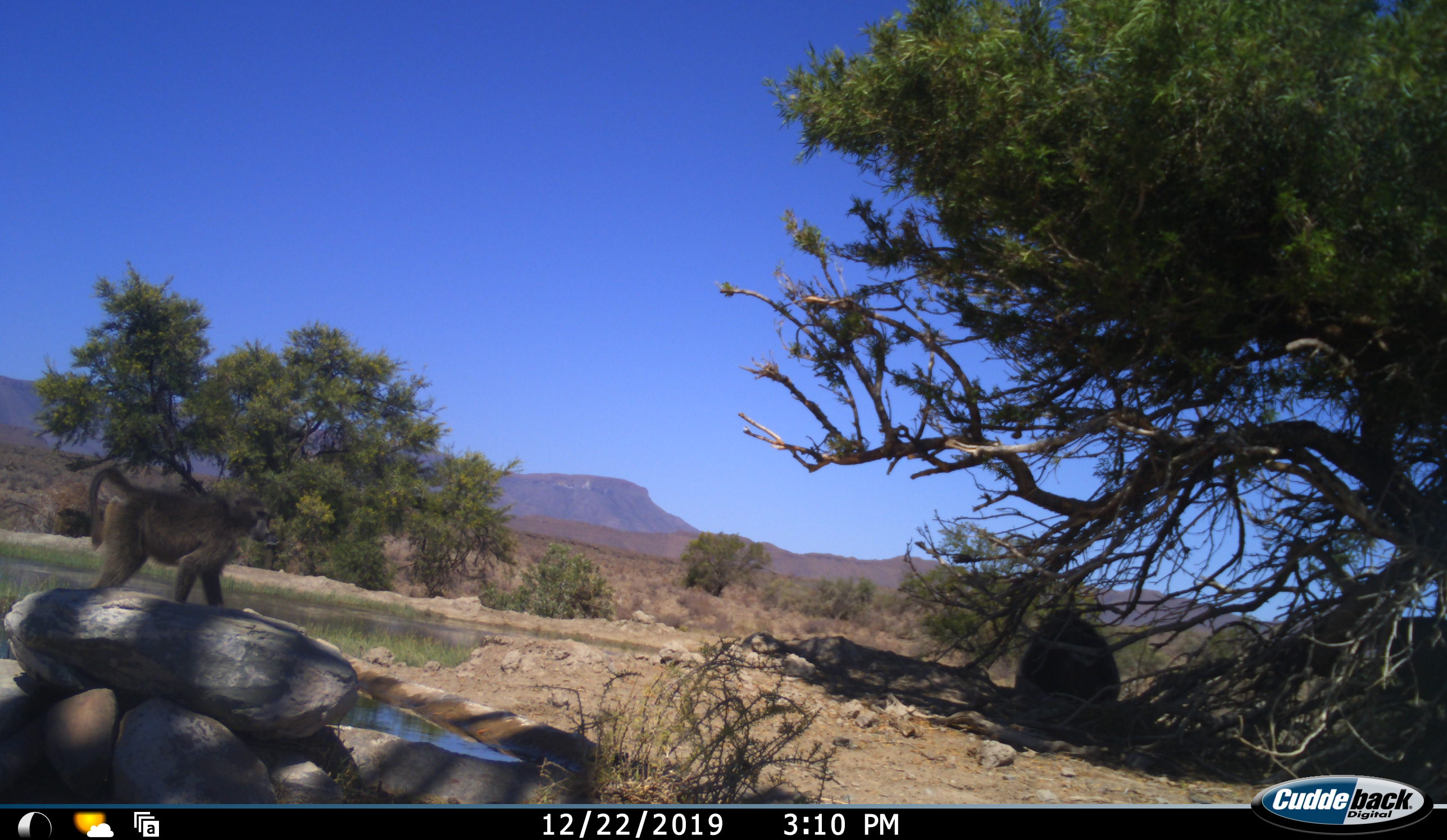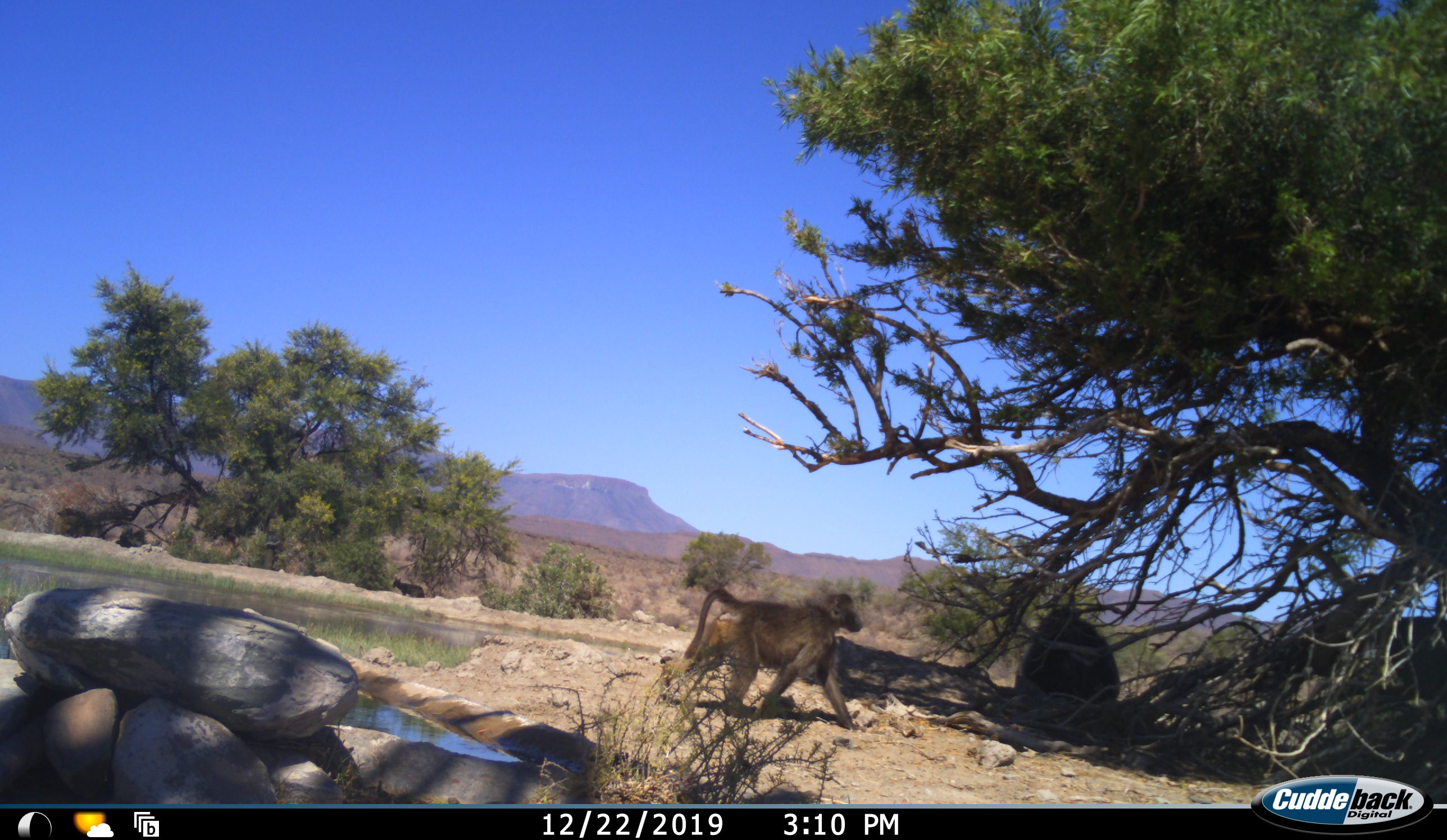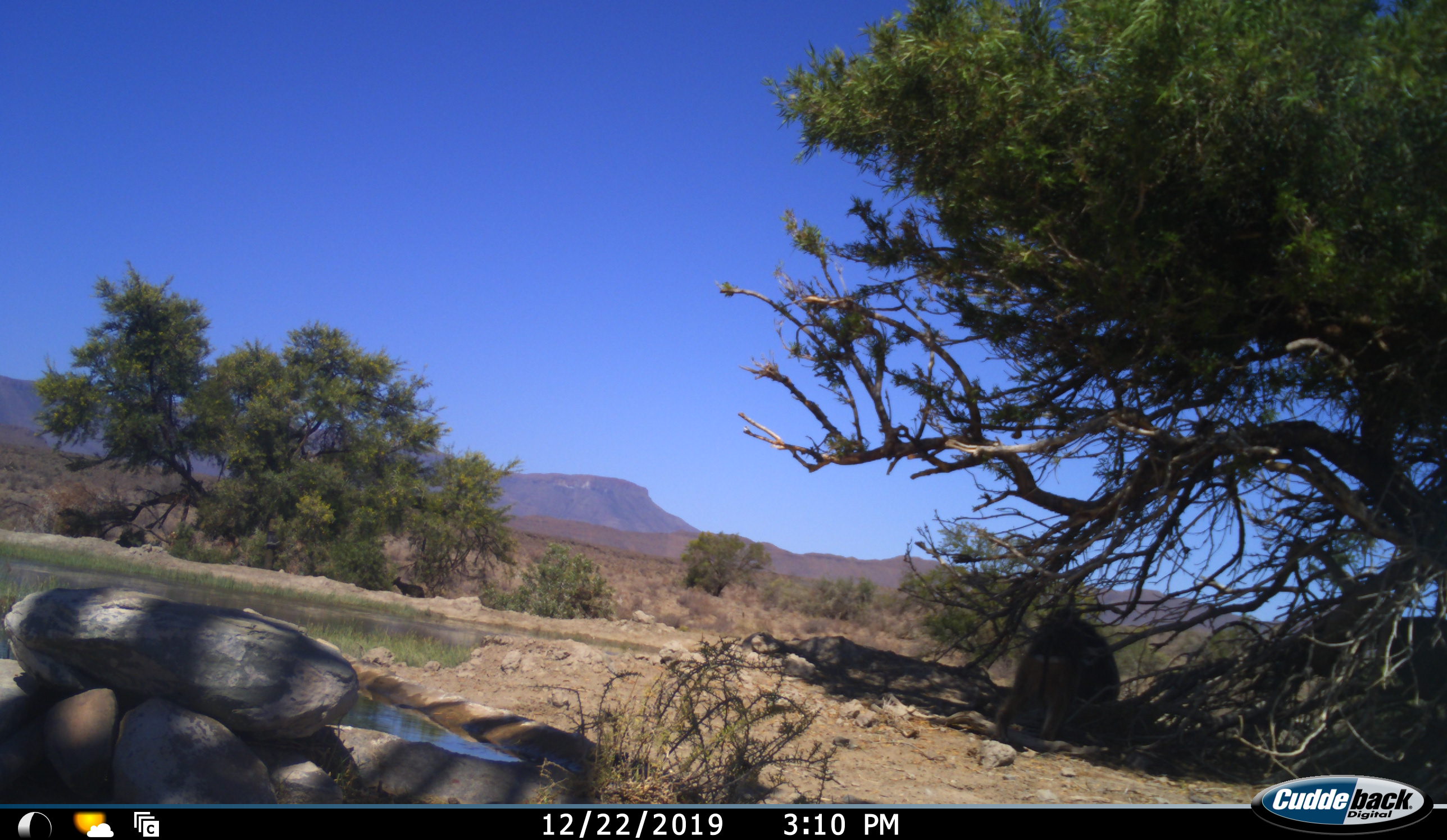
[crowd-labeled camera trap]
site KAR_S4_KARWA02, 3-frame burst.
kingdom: Animalia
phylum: Chordata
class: Mammalia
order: Primates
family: Cercopithecidae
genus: Papio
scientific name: Papio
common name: baboon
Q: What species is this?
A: Baboon (Papio).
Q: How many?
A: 2.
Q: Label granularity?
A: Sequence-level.